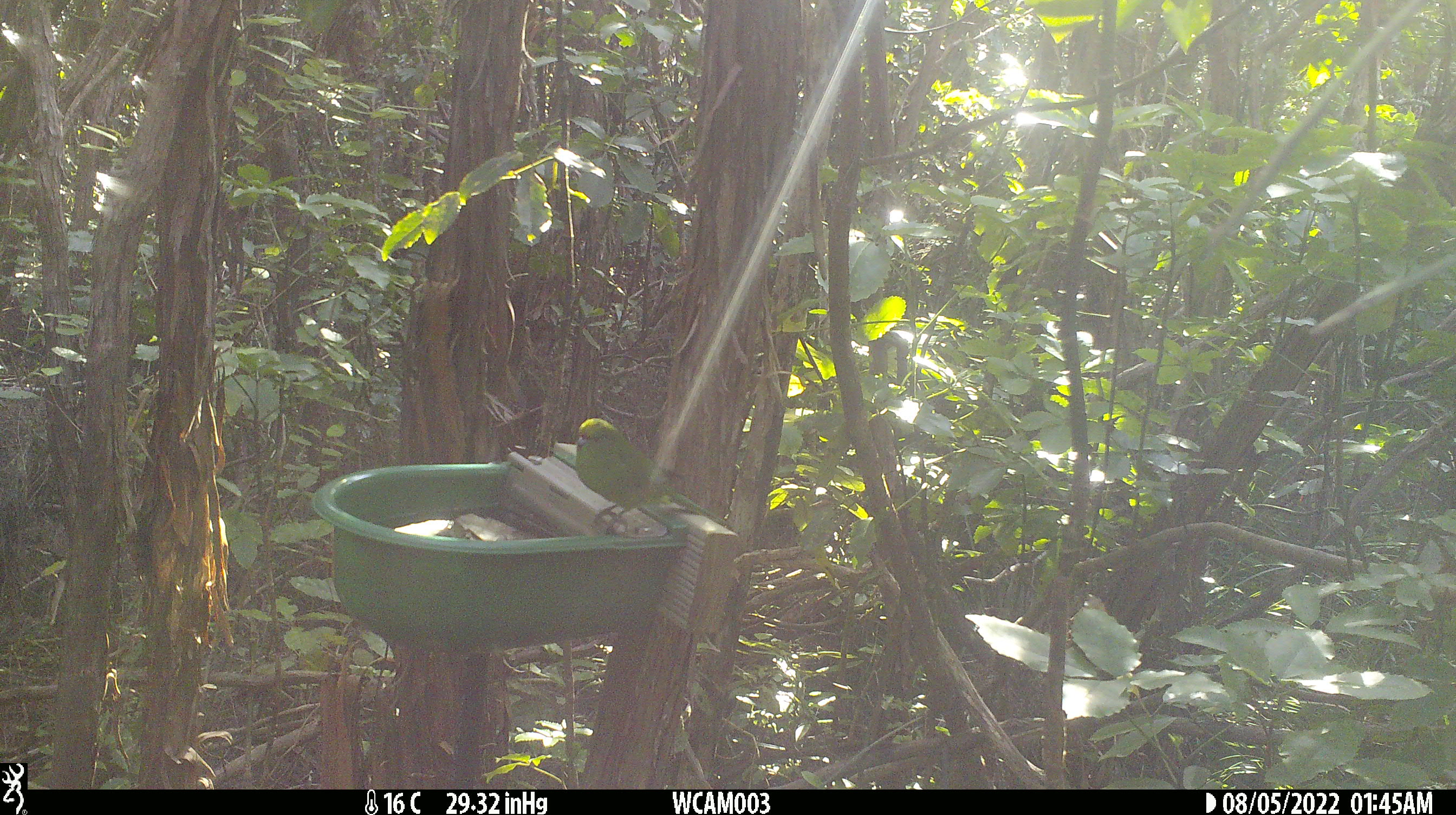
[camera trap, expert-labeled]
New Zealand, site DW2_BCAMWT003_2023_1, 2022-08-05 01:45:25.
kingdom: Animalia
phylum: Chordata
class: Aves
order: Psittaciformes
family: Psittaculidae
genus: Cyanoramphus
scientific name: Cyanoramphus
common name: parakeet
Parakeet (Cyanoramphus).